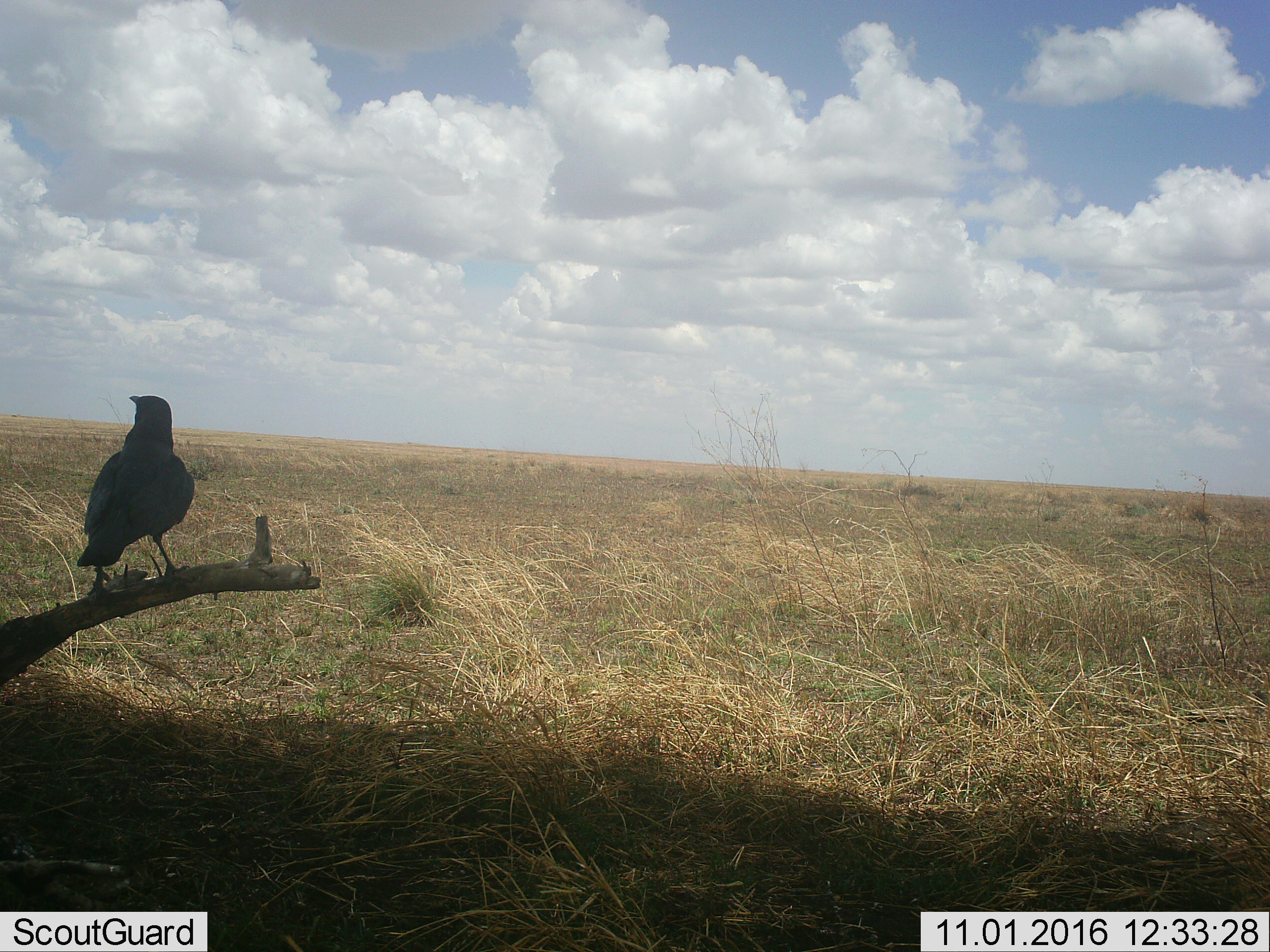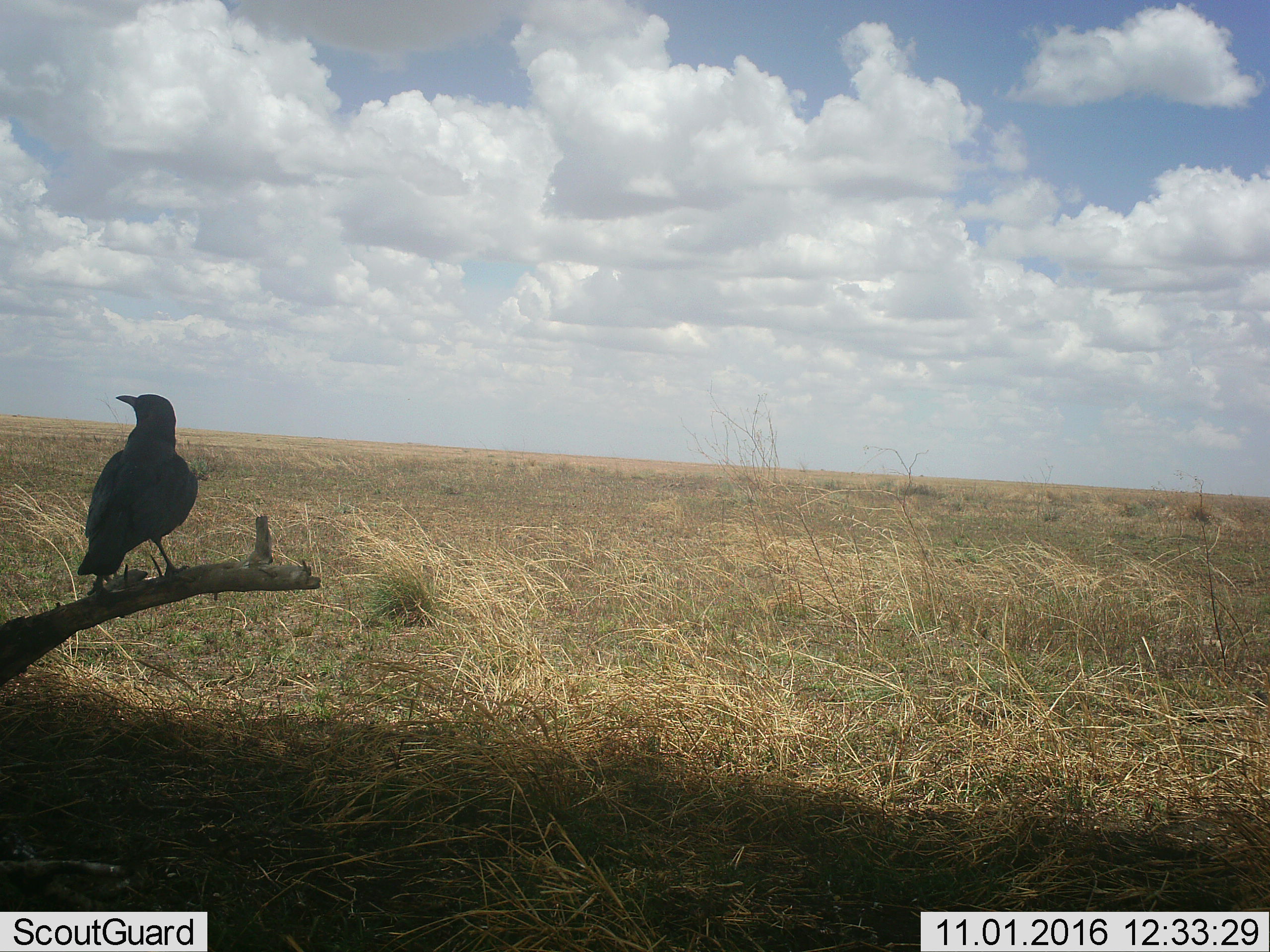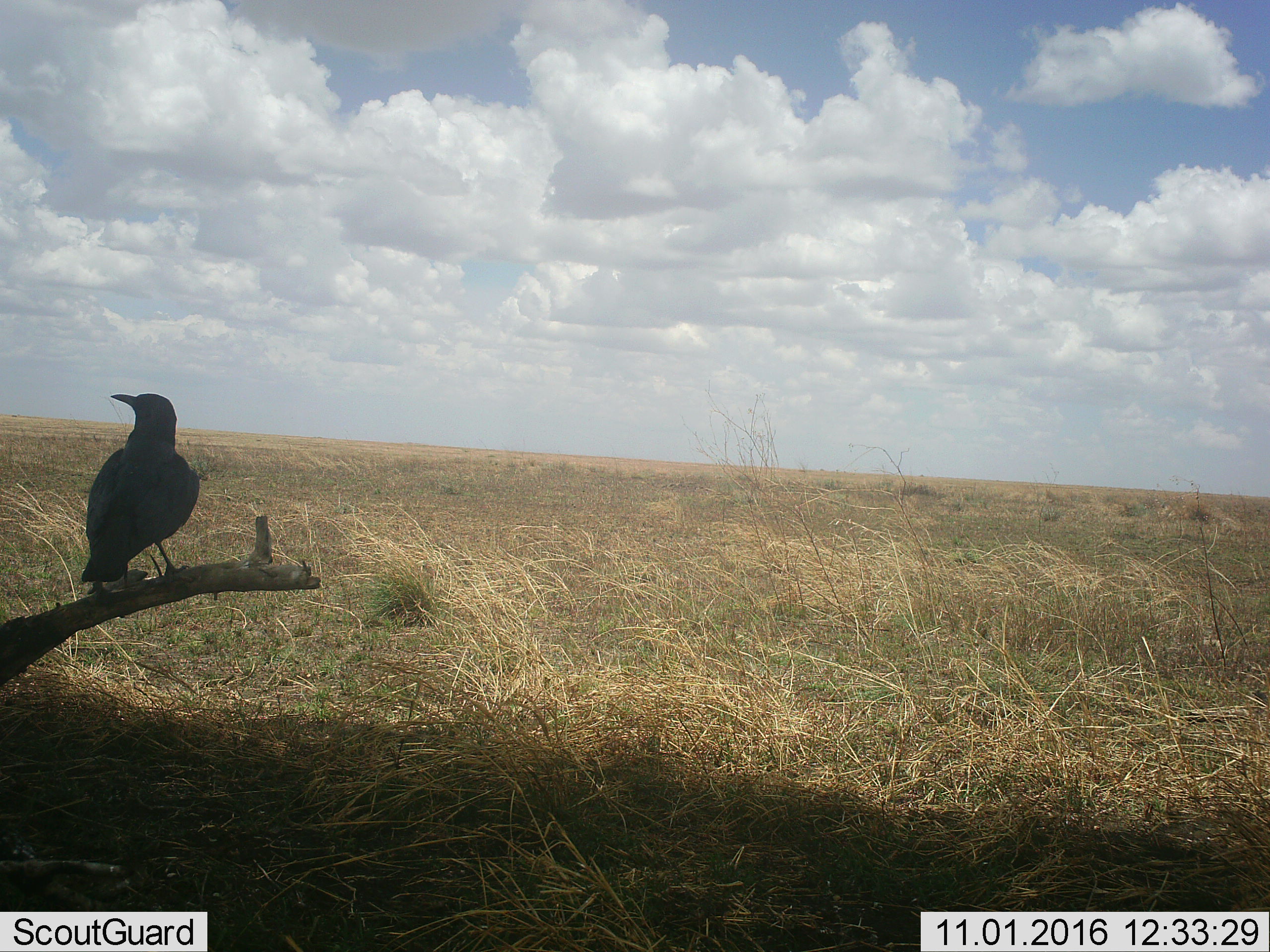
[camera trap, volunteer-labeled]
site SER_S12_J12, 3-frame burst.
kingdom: Animalia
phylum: Chordata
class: Aves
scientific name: Aves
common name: bird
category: birdother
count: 1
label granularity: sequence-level